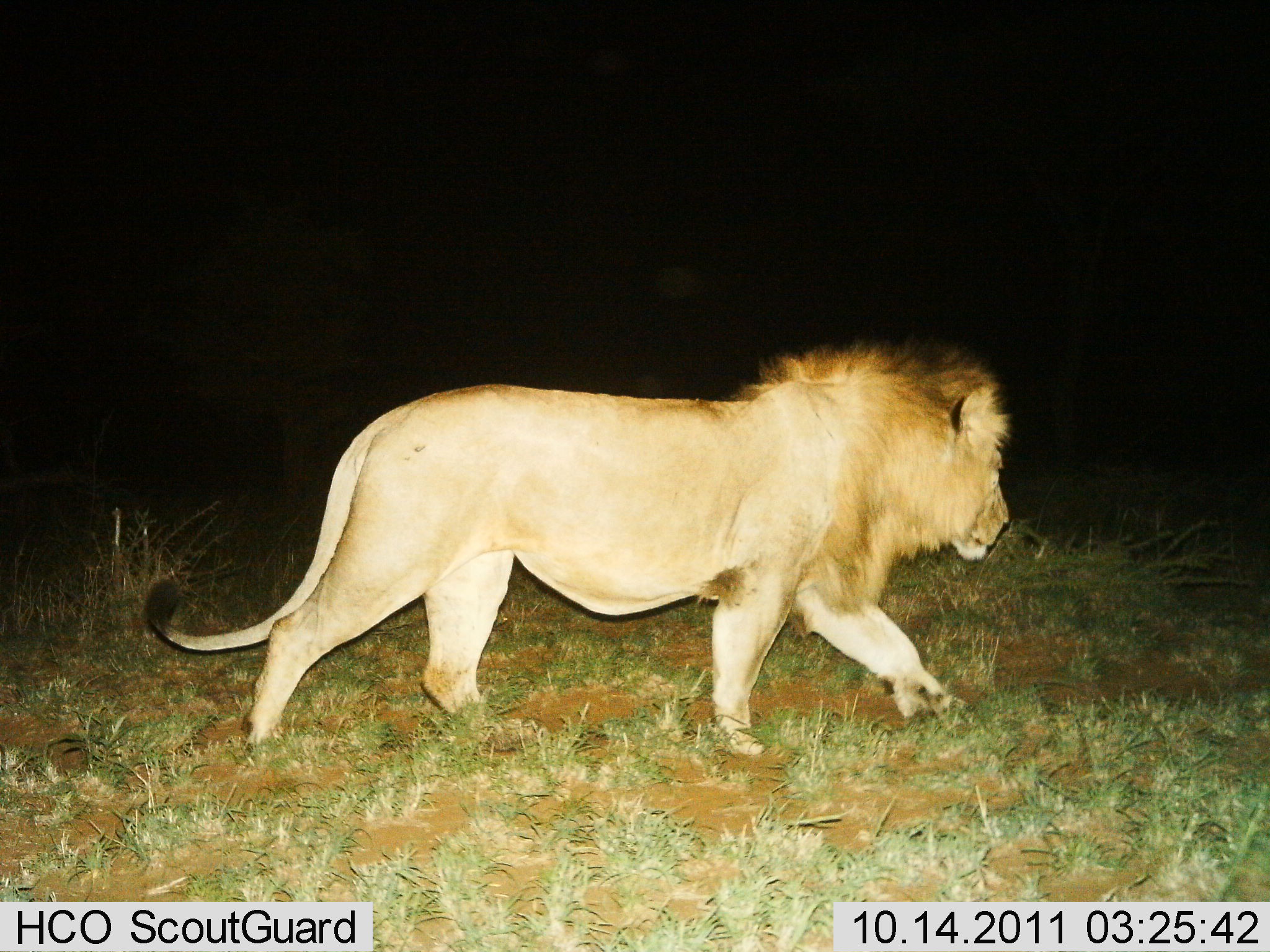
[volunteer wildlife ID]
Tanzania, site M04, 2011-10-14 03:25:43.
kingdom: Animalia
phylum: Chordata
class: Mammalia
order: Carnivora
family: Felidae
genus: Panthera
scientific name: Panthera leo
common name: lion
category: lionmale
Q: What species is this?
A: Lionmale (lion) (Panthera leo).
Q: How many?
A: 1.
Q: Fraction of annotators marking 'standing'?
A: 0%.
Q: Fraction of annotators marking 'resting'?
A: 0%.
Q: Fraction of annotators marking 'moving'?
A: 100%.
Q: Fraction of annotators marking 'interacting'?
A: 0%.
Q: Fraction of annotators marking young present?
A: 0%.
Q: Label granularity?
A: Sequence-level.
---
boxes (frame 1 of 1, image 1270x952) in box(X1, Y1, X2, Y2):
animal: box(138, 330, 1017, 758)